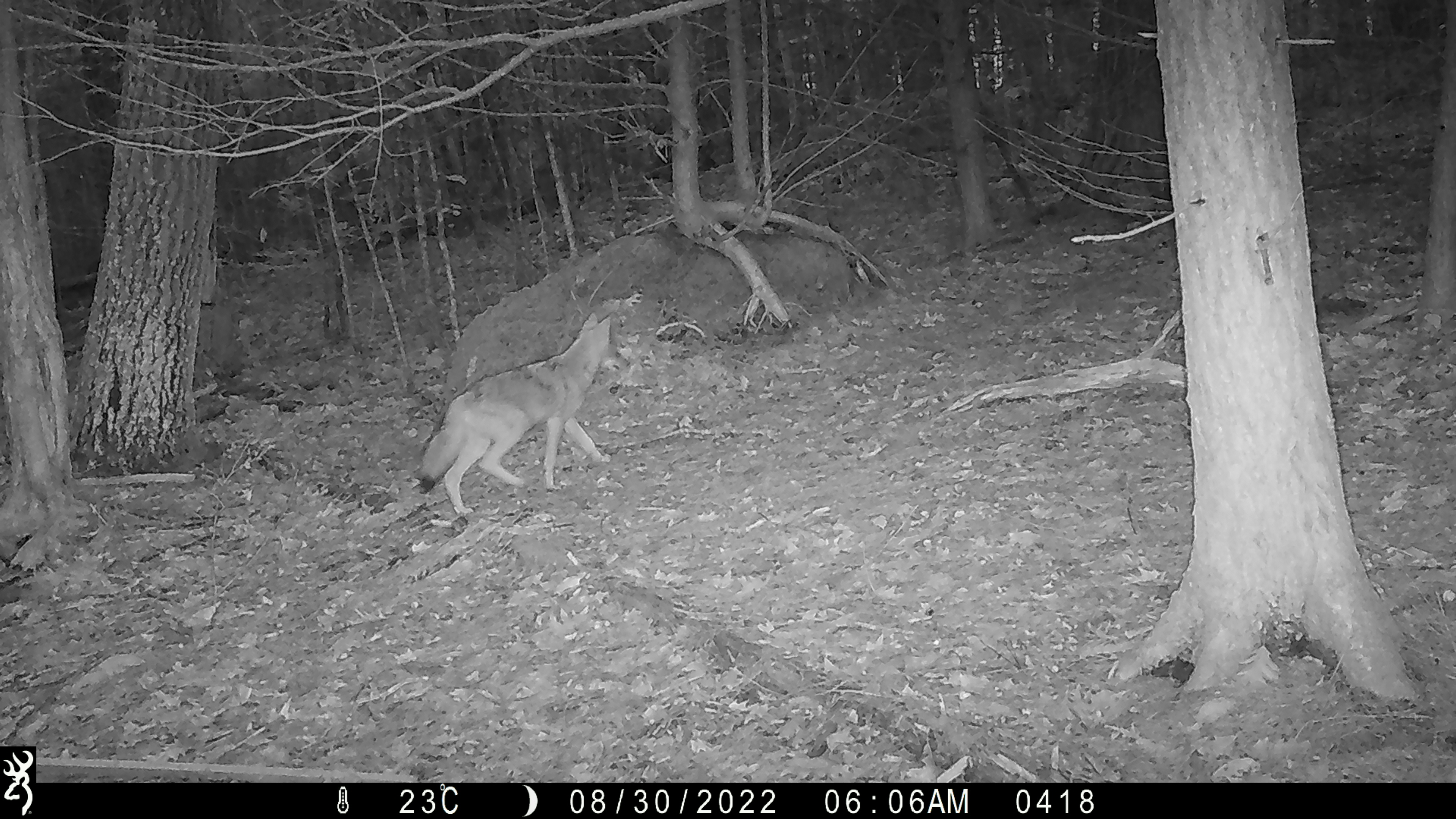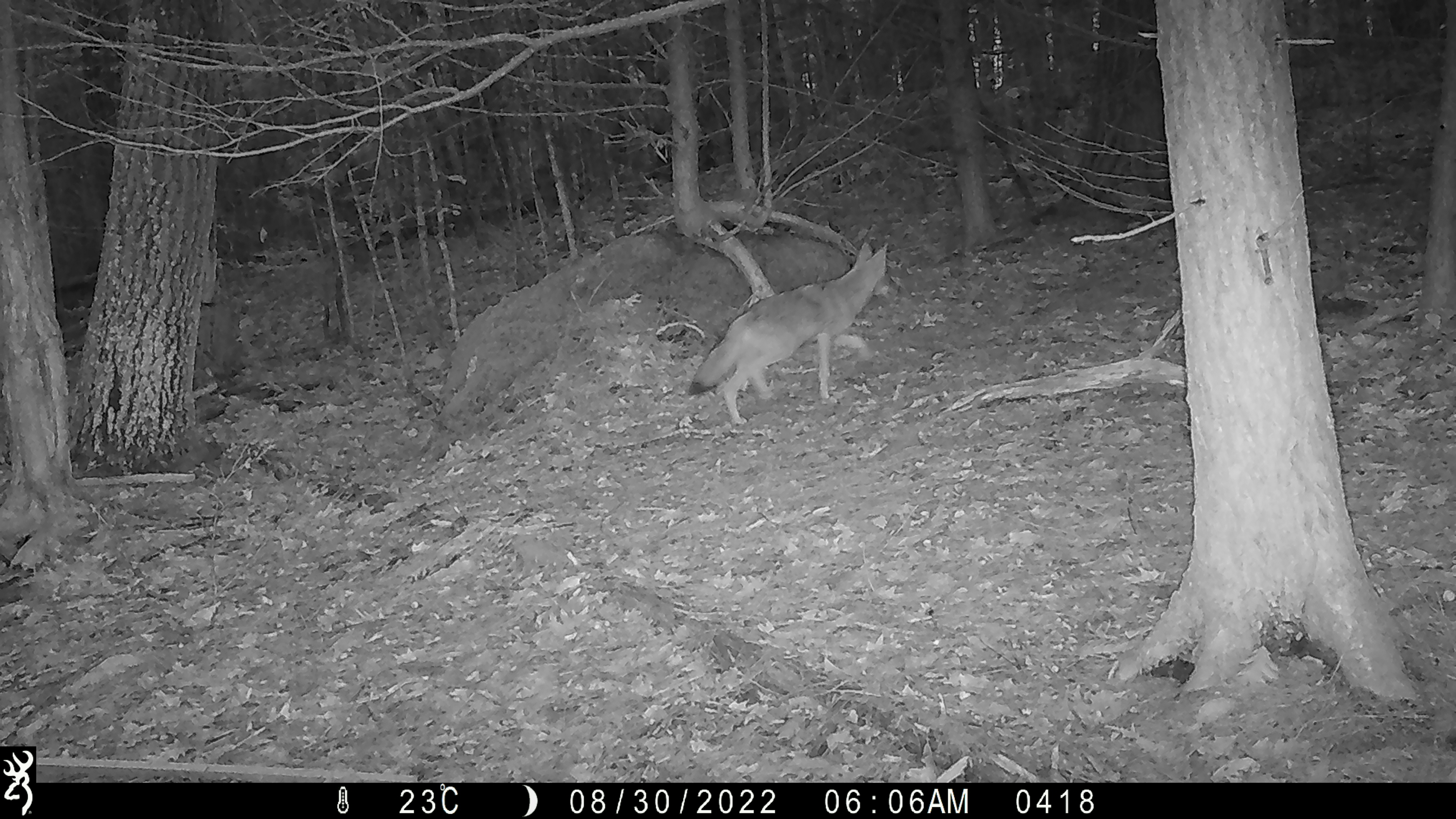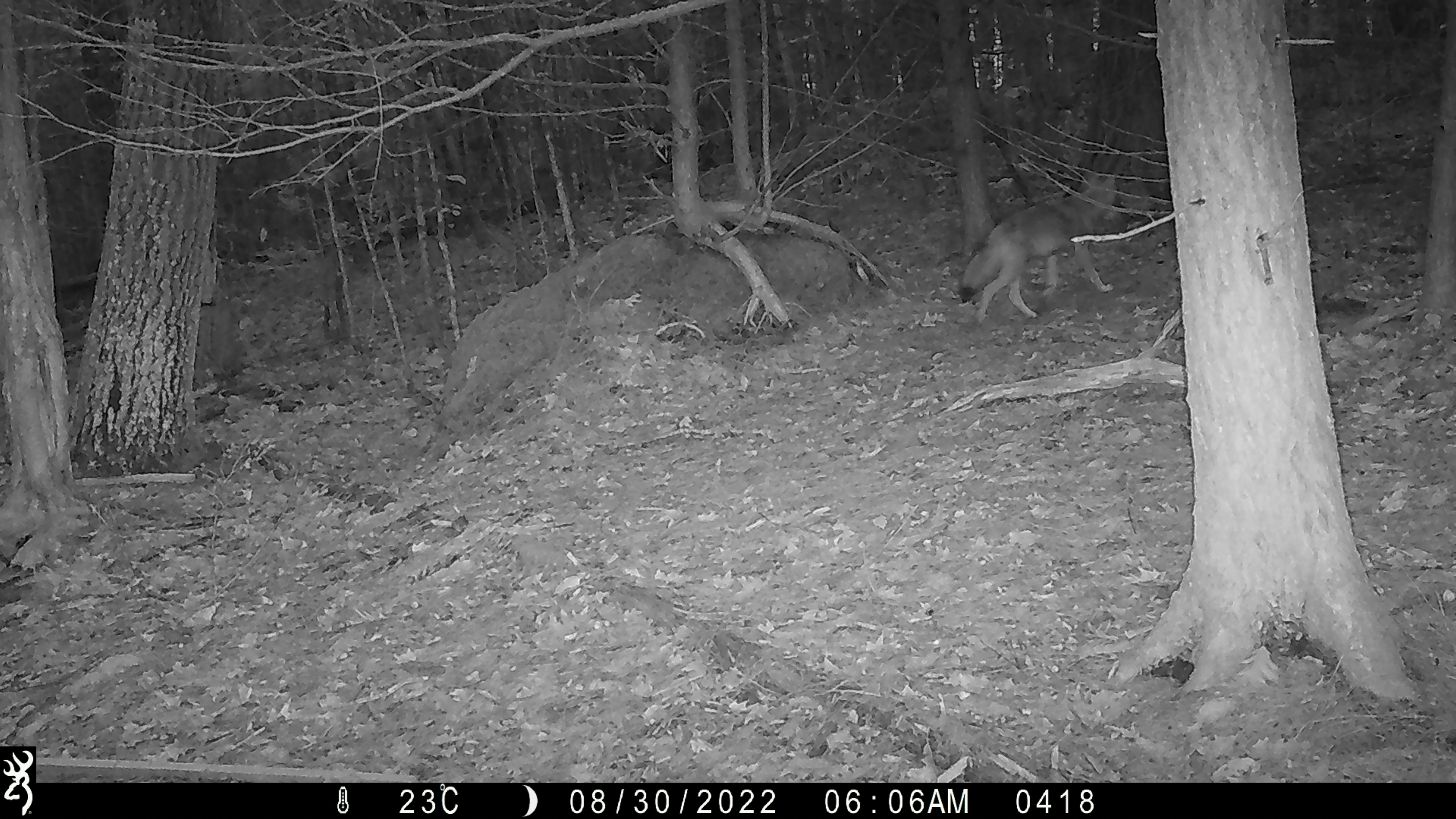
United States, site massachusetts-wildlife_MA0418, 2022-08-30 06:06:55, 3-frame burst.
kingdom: Animalia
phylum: Chordata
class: Mammalia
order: Carnivora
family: Canidae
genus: Canis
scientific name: Canis latrans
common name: coyote